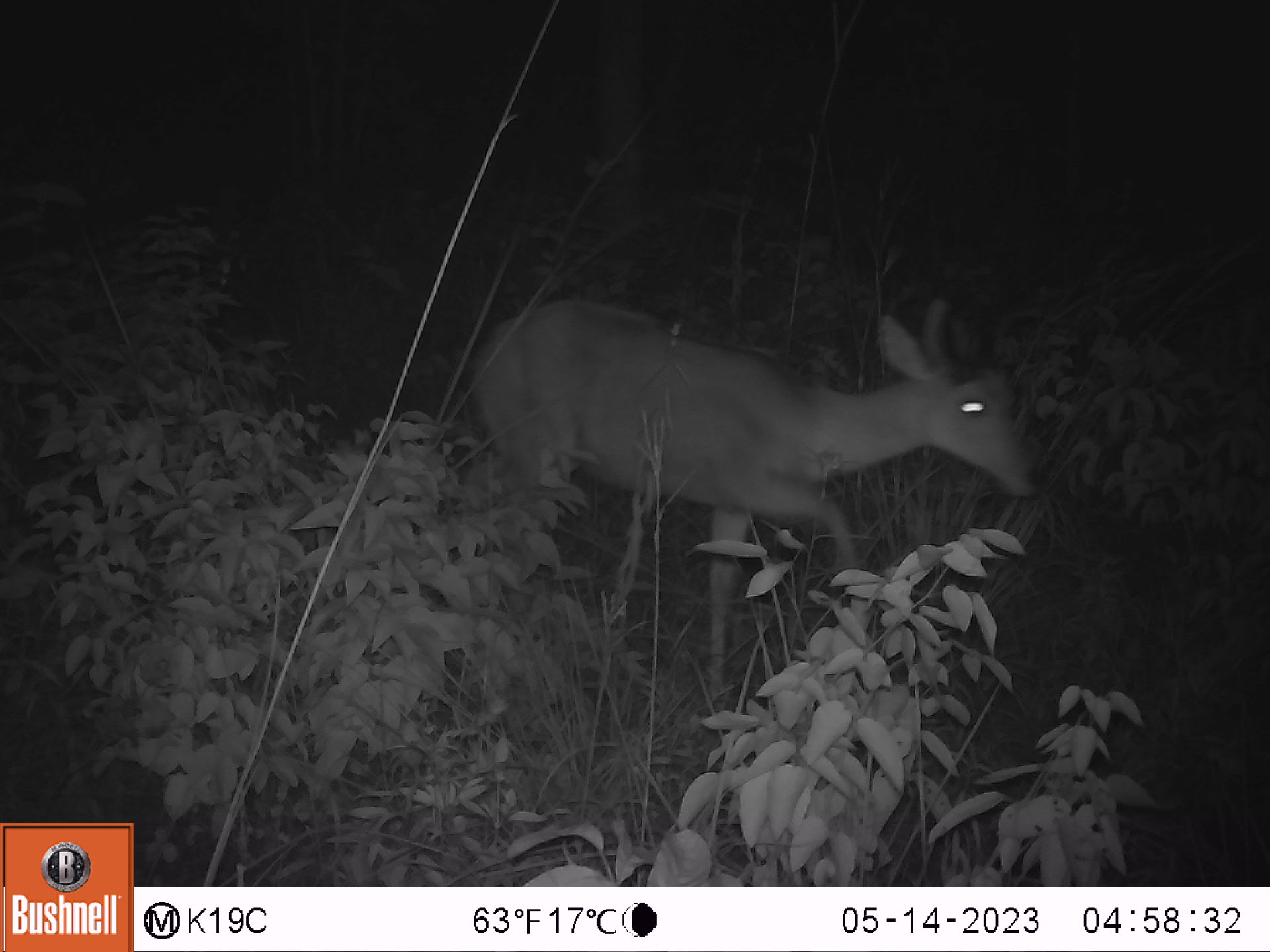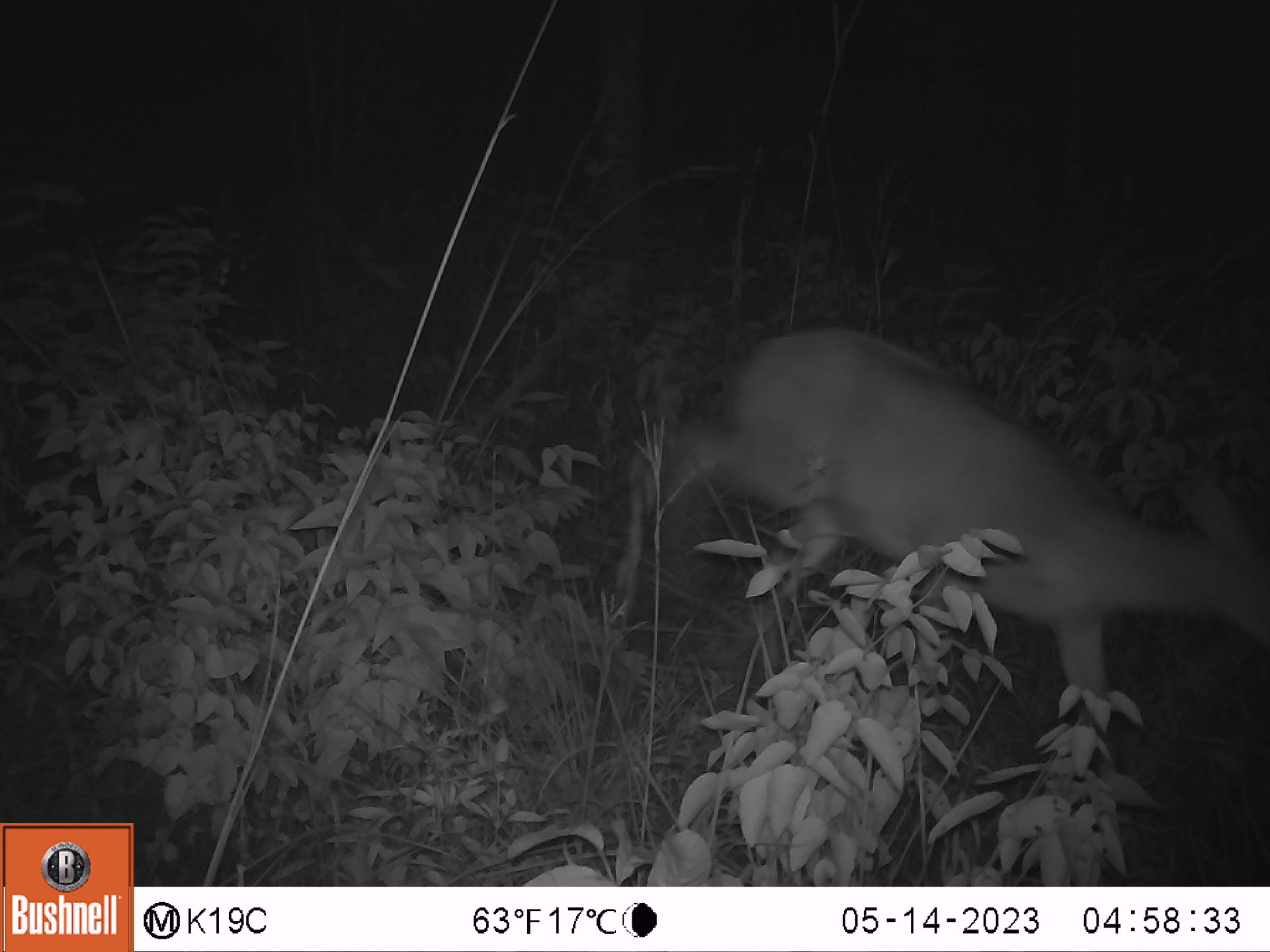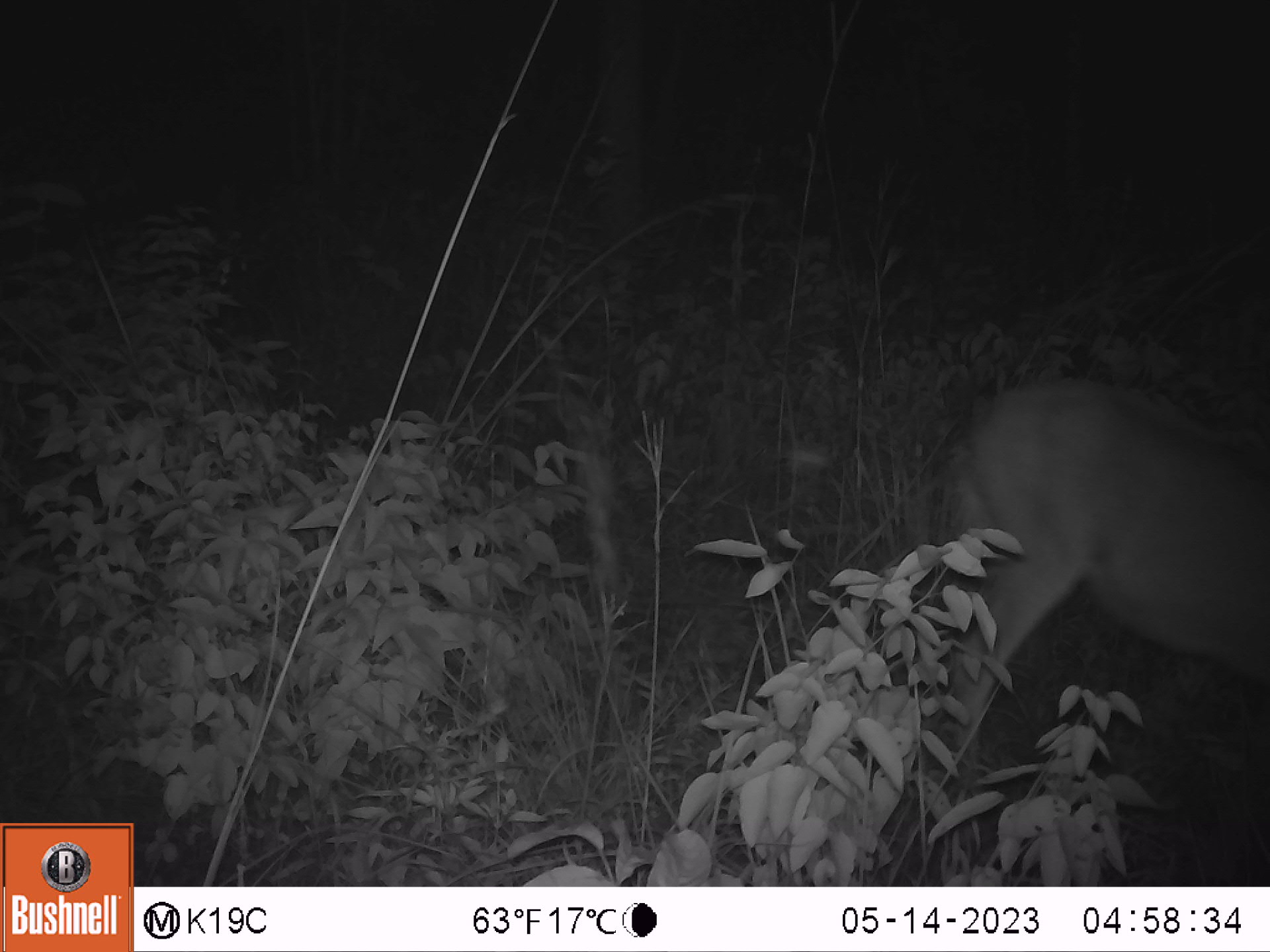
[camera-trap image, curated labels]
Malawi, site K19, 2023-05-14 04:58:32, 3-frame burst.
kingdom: Animalia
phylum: Chordata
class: Mammalia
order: Artiodactyla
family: Bovidae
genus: Redunca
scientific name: Redunca arundinum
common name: southern reedbuck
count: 1